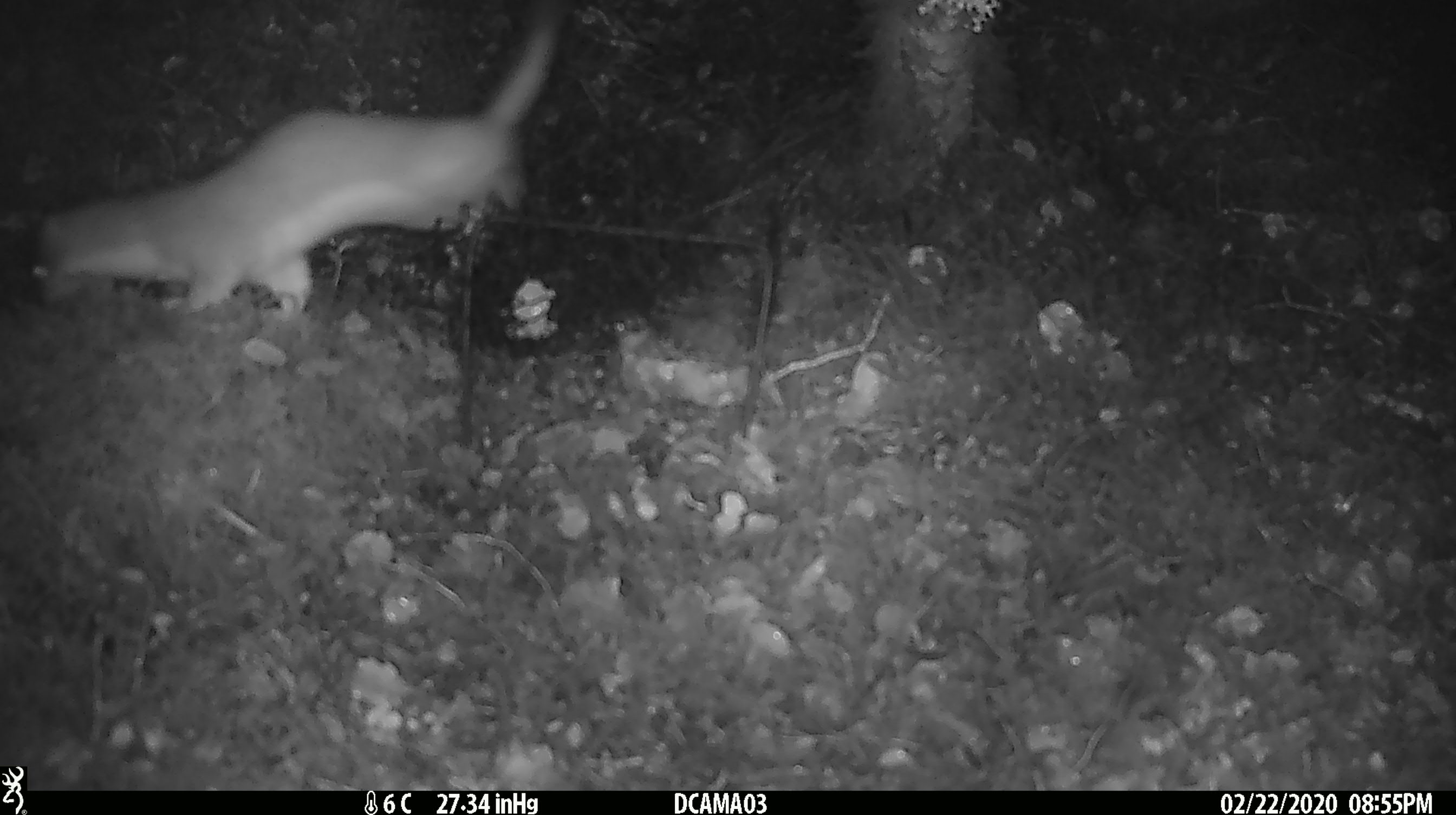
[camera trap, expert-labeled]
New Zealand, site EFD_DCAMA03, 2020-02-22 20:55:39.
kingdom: Animalia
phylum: Chordata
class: Mammalia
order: Carnivora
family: Mustelidae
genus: Mustela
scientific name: Mustela erminea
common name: stoat